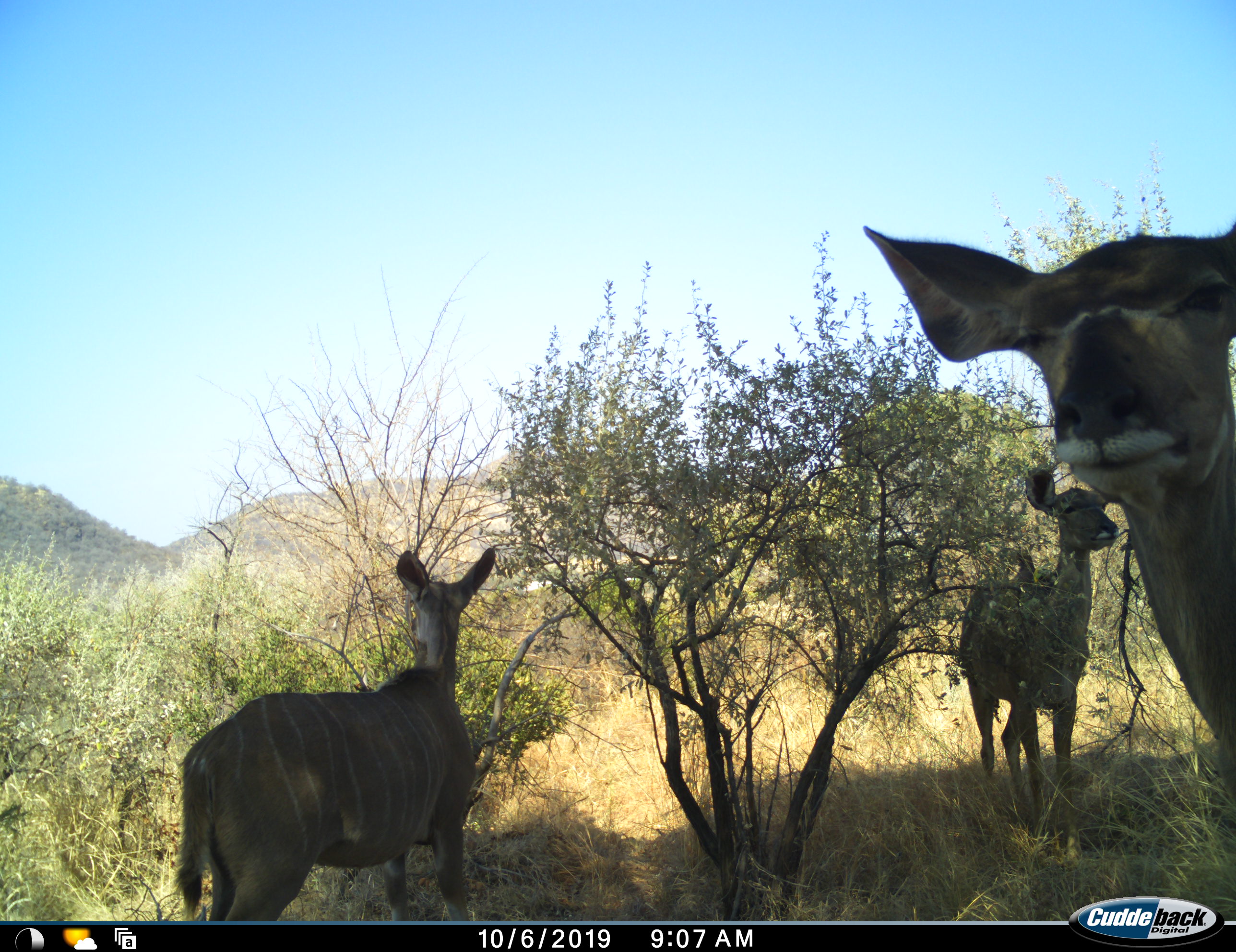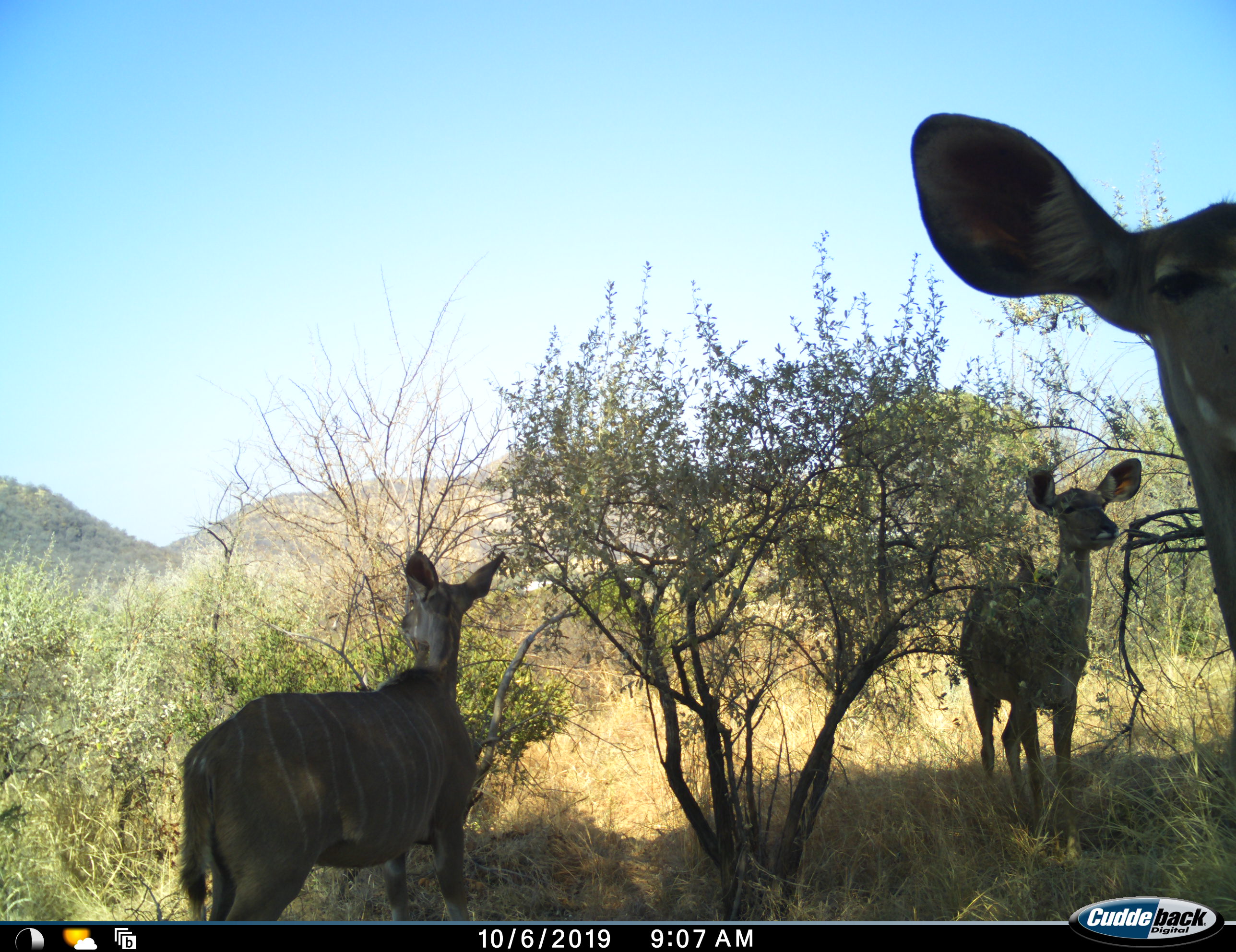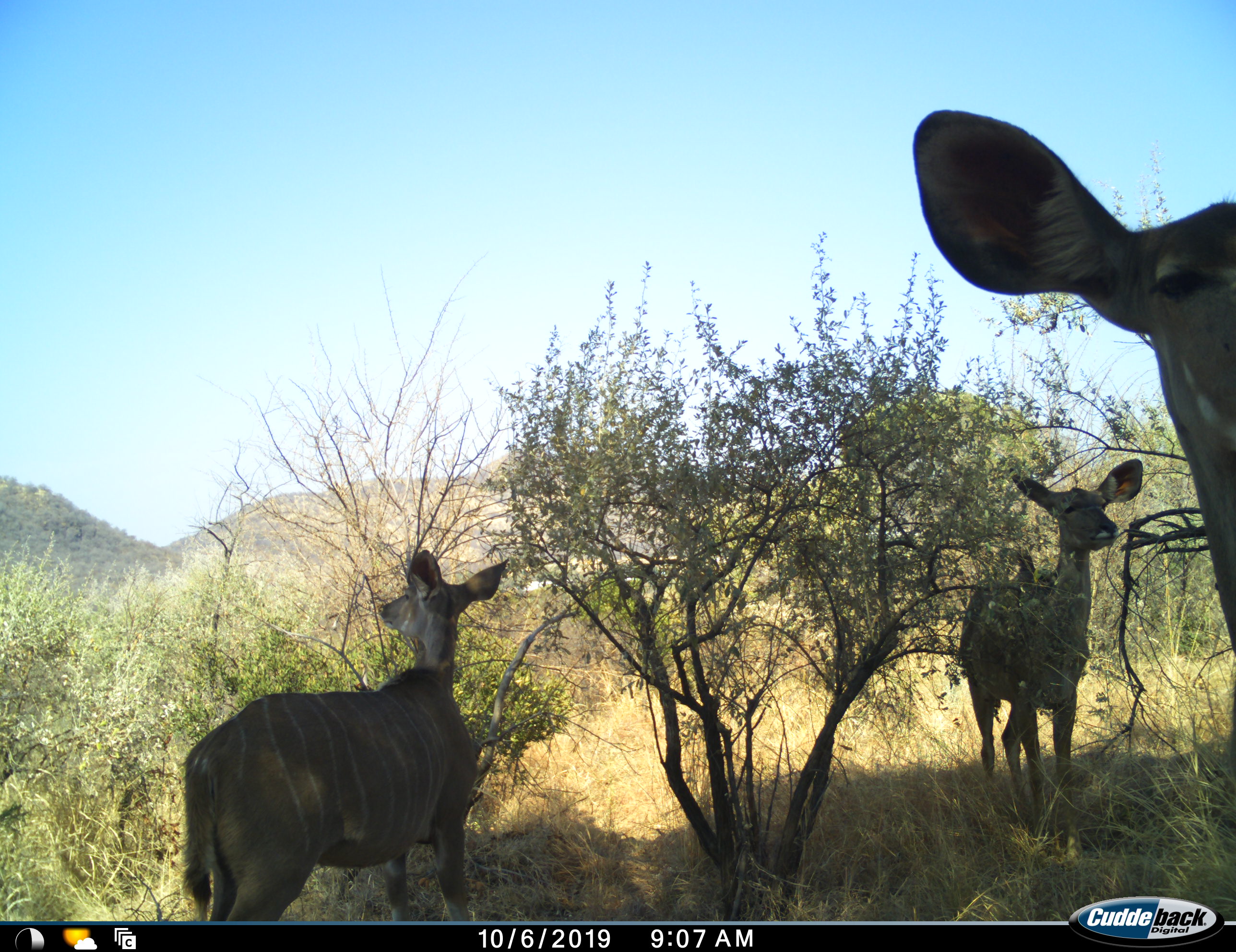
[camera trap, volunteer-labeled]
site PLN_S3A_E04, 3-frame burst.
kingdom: Animalia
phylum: Chordata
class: Mammalia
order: Artiodactyla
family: Bovidae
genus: Tragelaphus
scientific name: Tragelaphus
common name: kudu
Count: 3.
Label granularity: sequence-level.